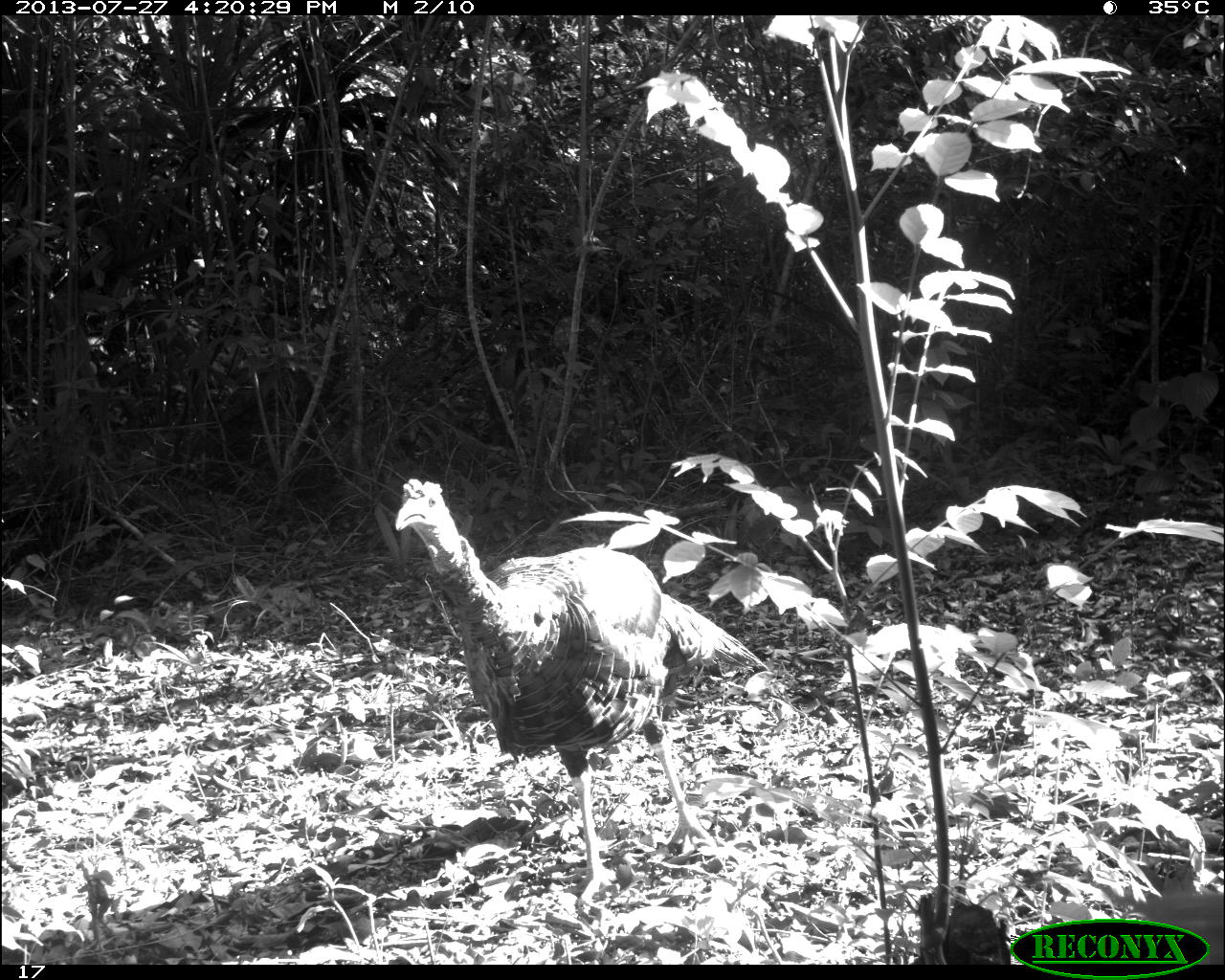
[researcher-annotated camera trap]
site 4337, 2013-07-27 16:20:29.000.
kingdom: Animalia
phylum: Chordata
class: Aves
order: Galliformes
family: Phasianidae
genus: Meleagris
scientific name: Meleagris ocellata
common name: ocellated turkey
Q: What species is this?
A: Meleagris ocellata (ocellated turkey).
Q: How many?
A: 1.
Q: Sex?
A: Male.